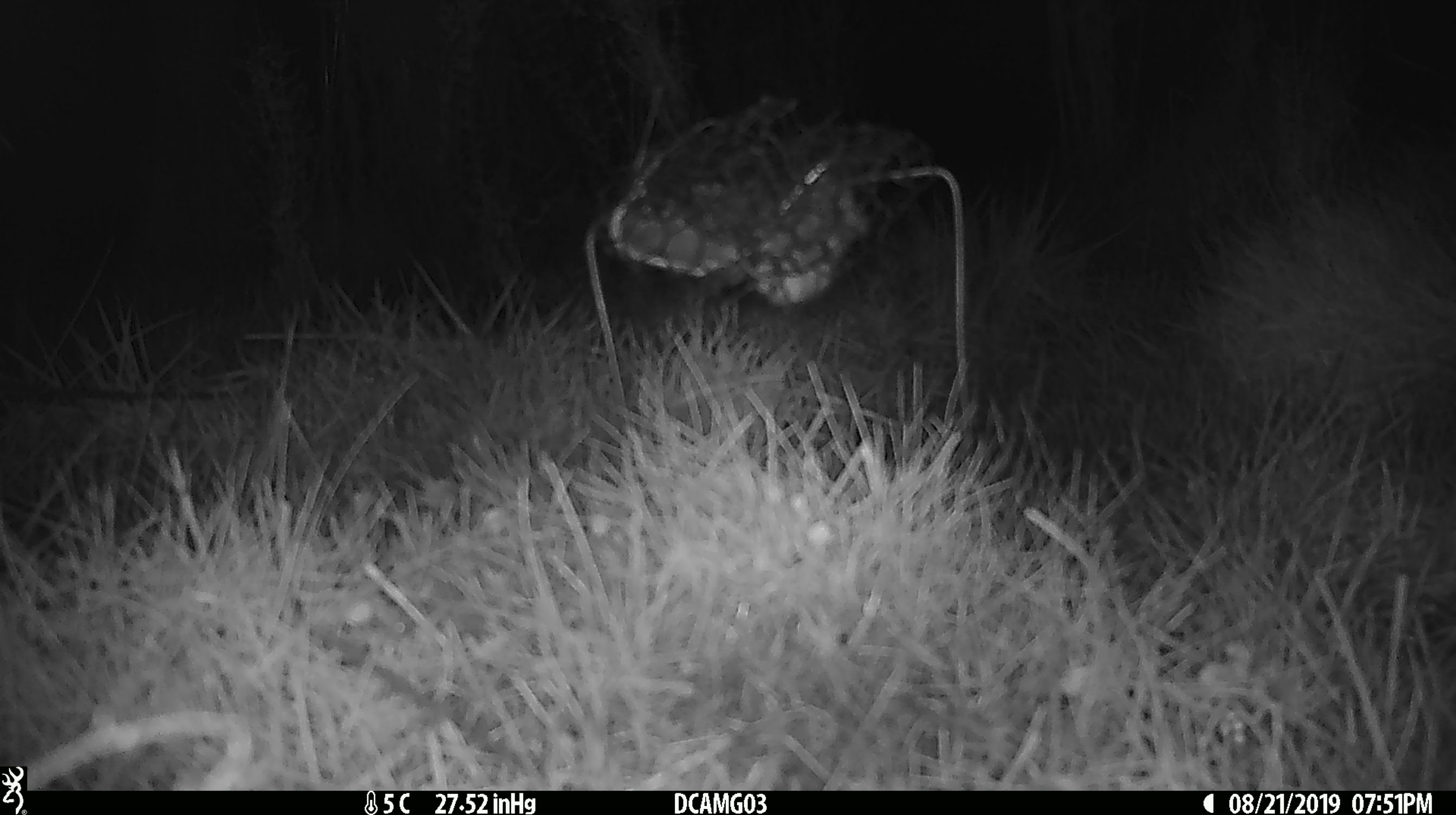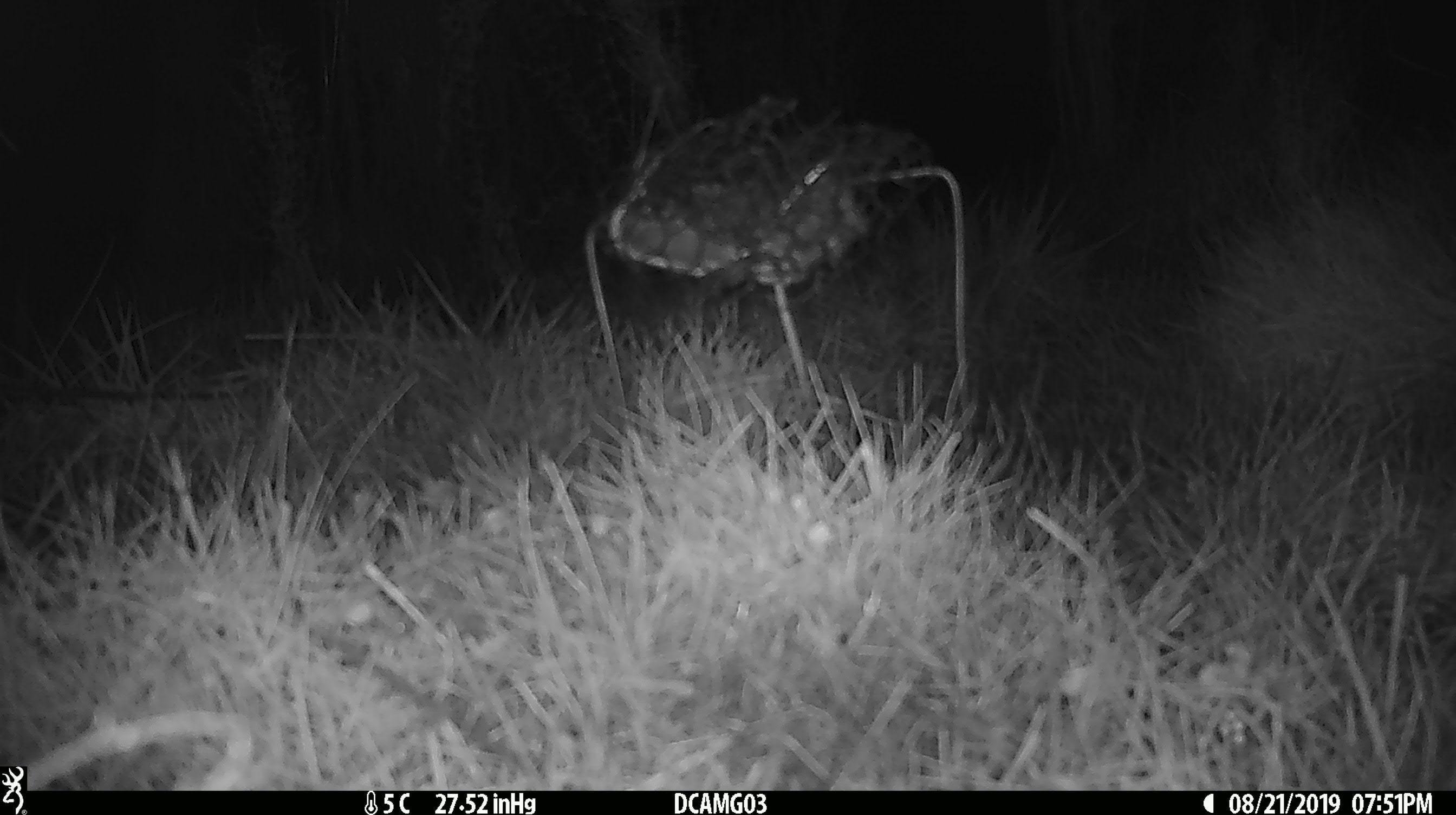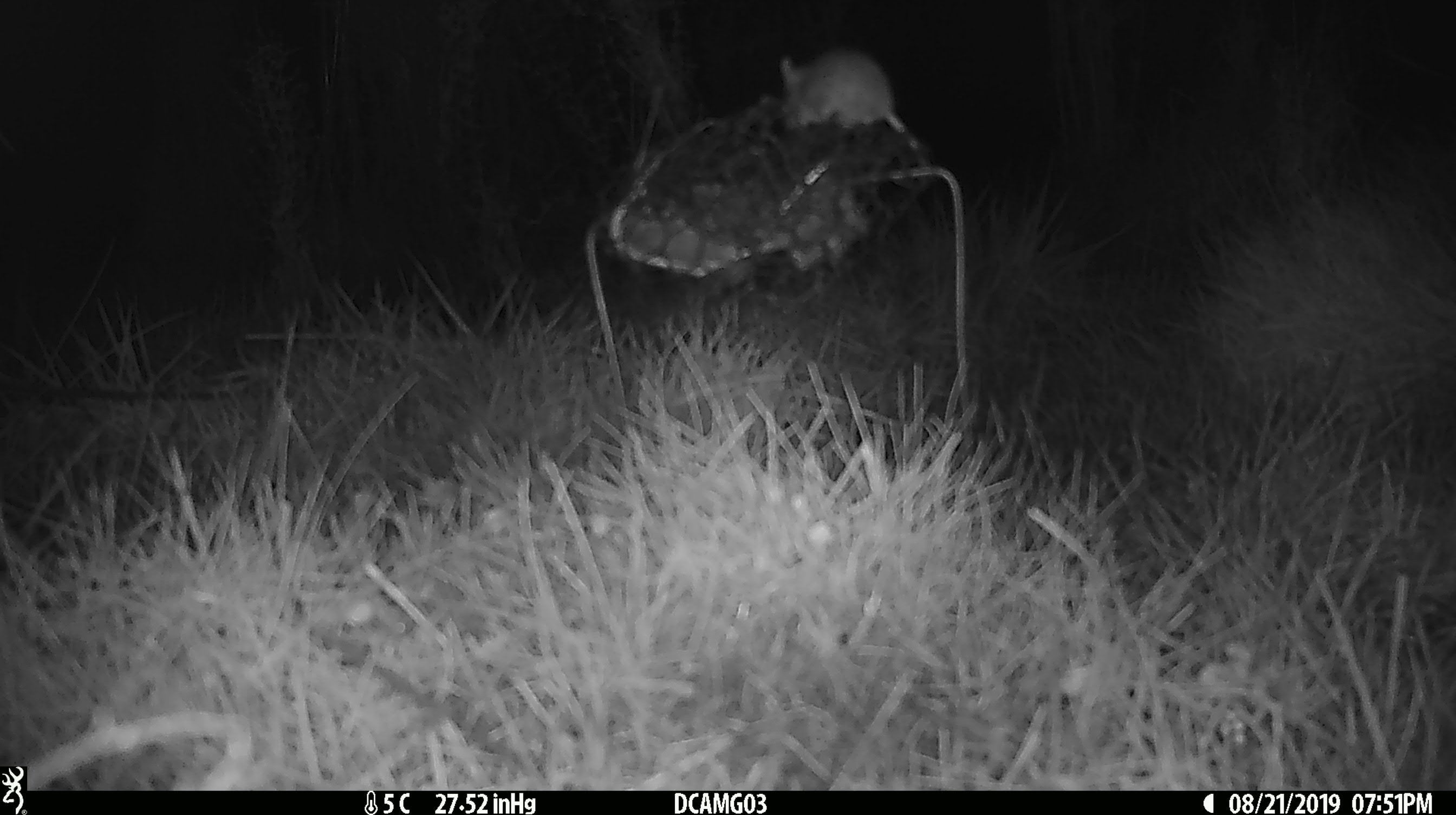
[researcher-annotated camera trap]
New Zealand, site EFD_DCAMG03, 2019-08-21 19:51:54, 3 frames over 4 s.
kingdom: Animalia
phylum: Chordata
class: Mammalia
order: Rodentia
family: Muridae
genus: Mus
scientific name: Mus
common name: mouse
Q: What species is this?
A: Mouse (Mus).